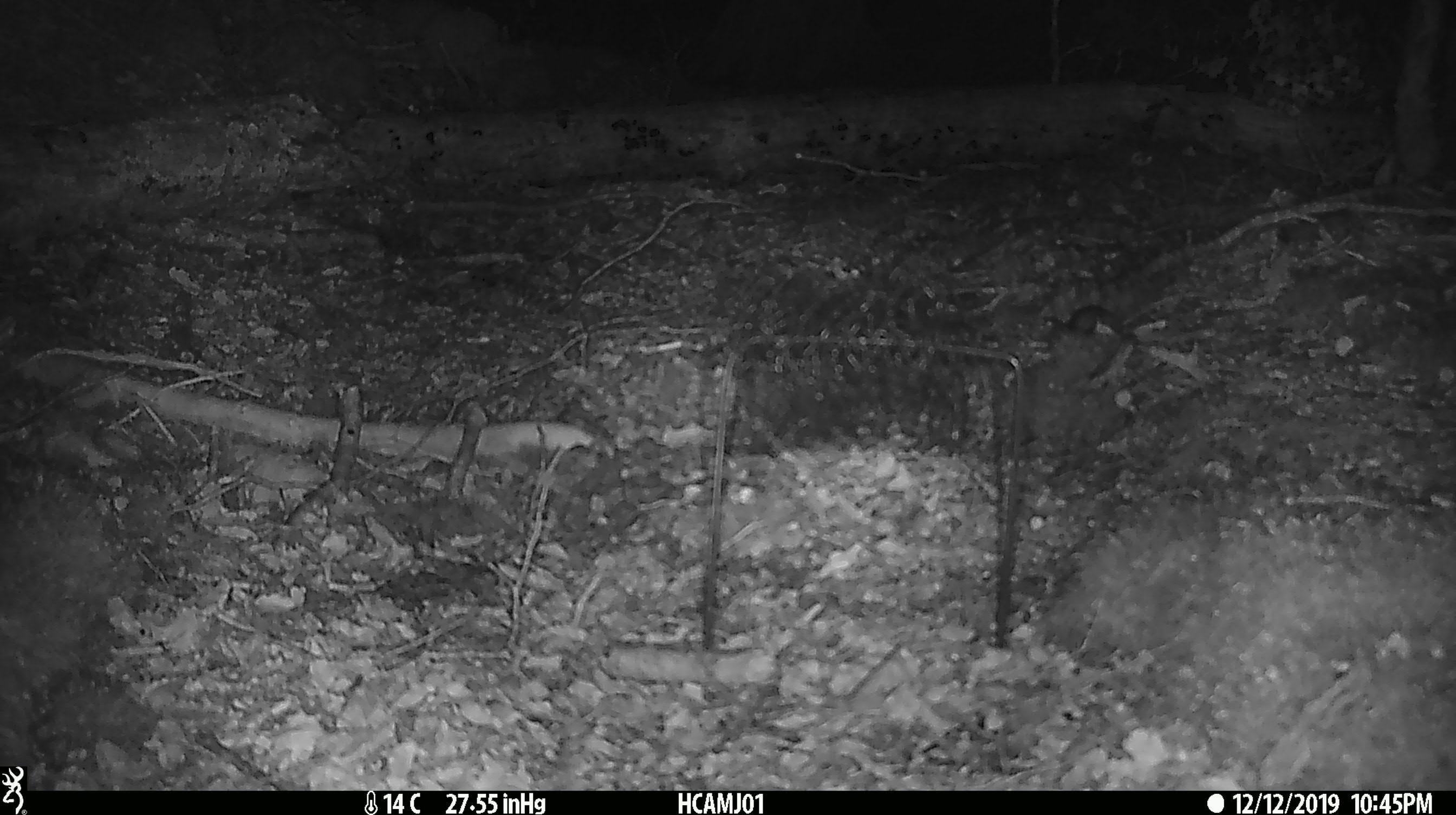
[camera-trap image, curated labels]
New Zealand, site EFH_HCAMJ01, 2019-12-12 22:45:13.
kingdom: Animalia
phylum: Chordata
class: Mammalia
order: Rodentia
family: Muridae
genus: Mus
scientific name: Mus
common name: mouse